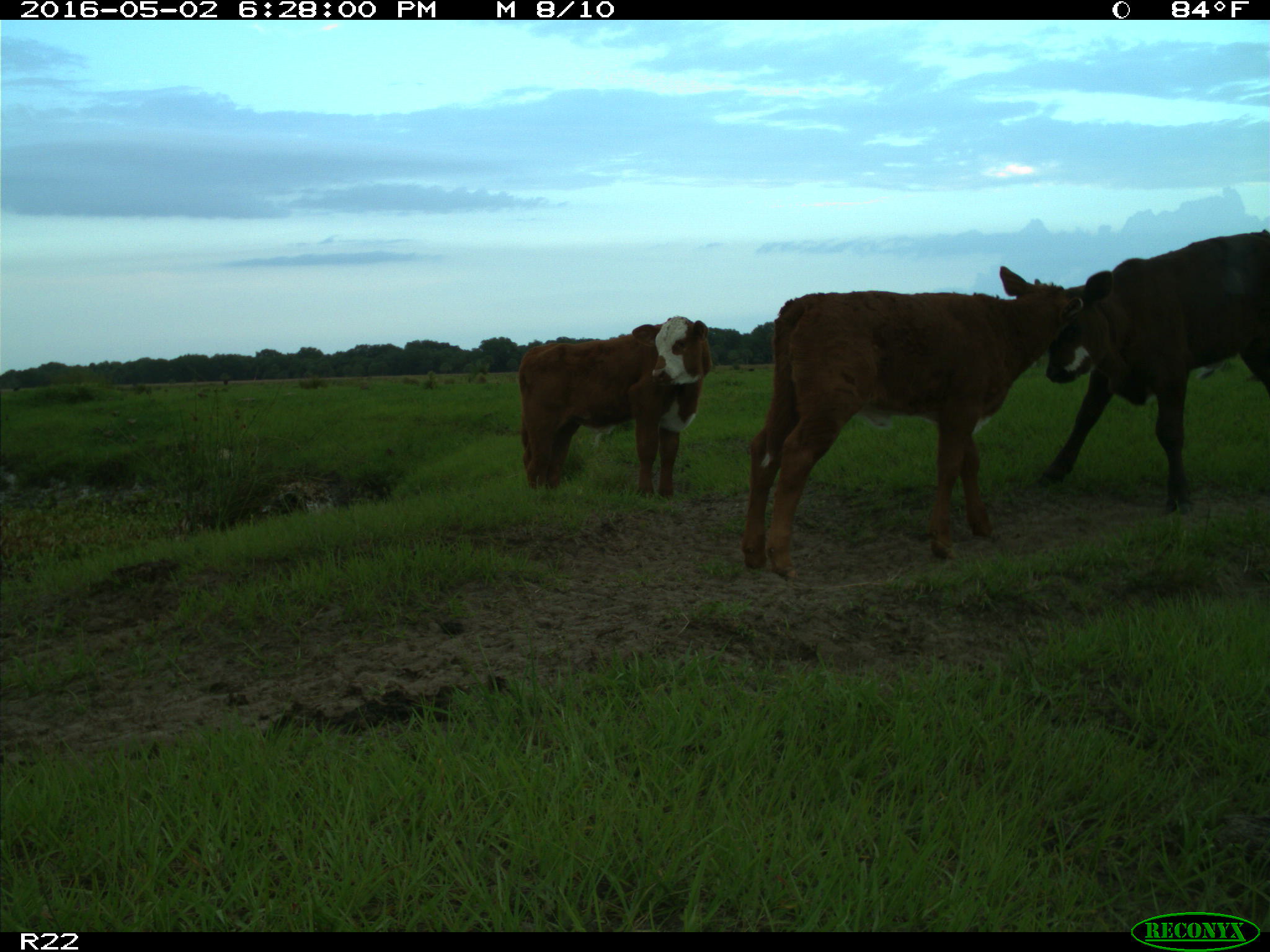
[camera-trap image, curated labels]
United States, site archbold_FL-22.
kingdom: Animalia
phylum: Chordata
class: Mammalia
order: Artiodactyla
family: Bovidae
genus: Bos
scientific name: Bos taurus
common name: domestic cow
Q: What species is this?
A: Bos taurus (domestic cow).